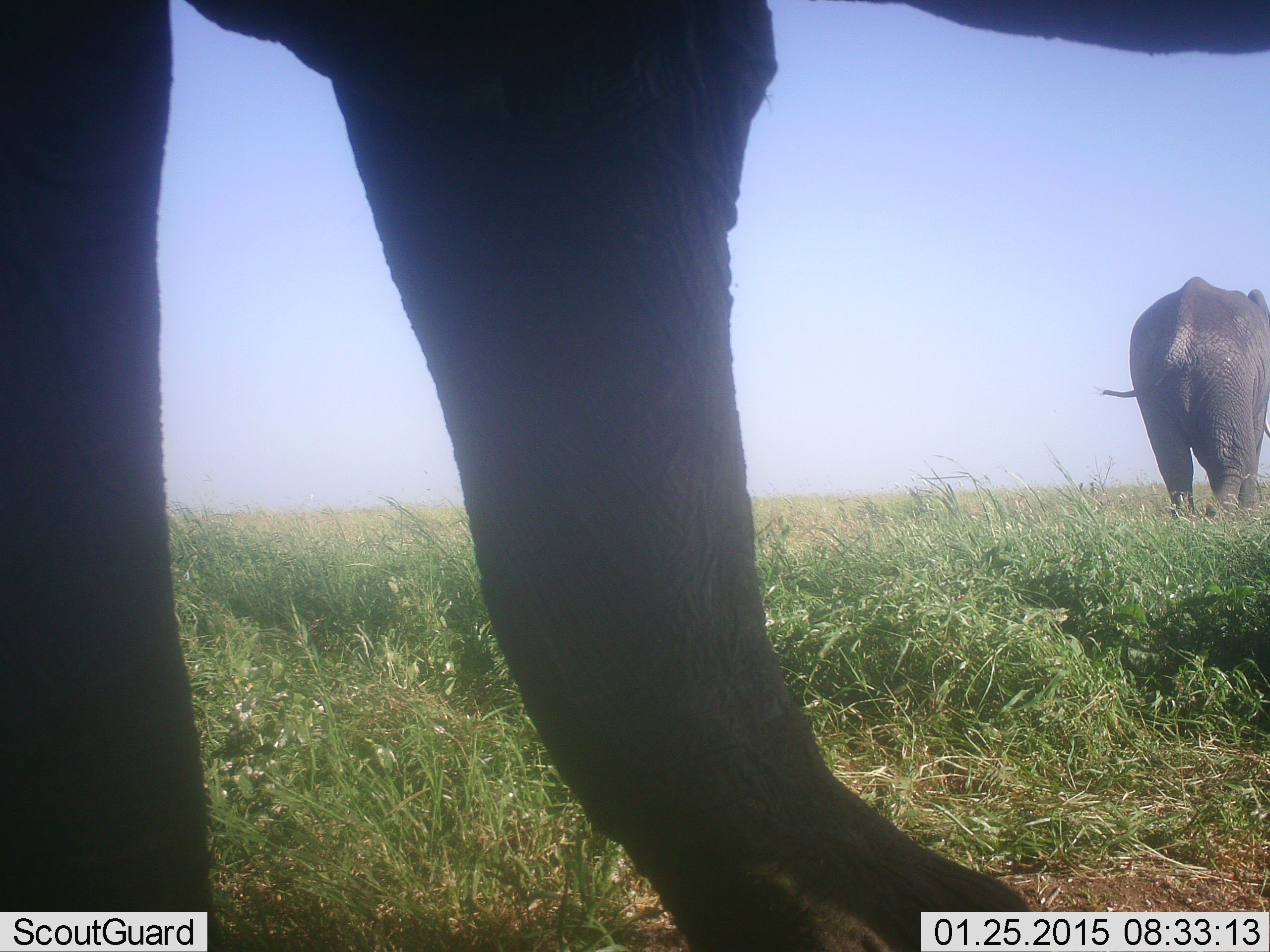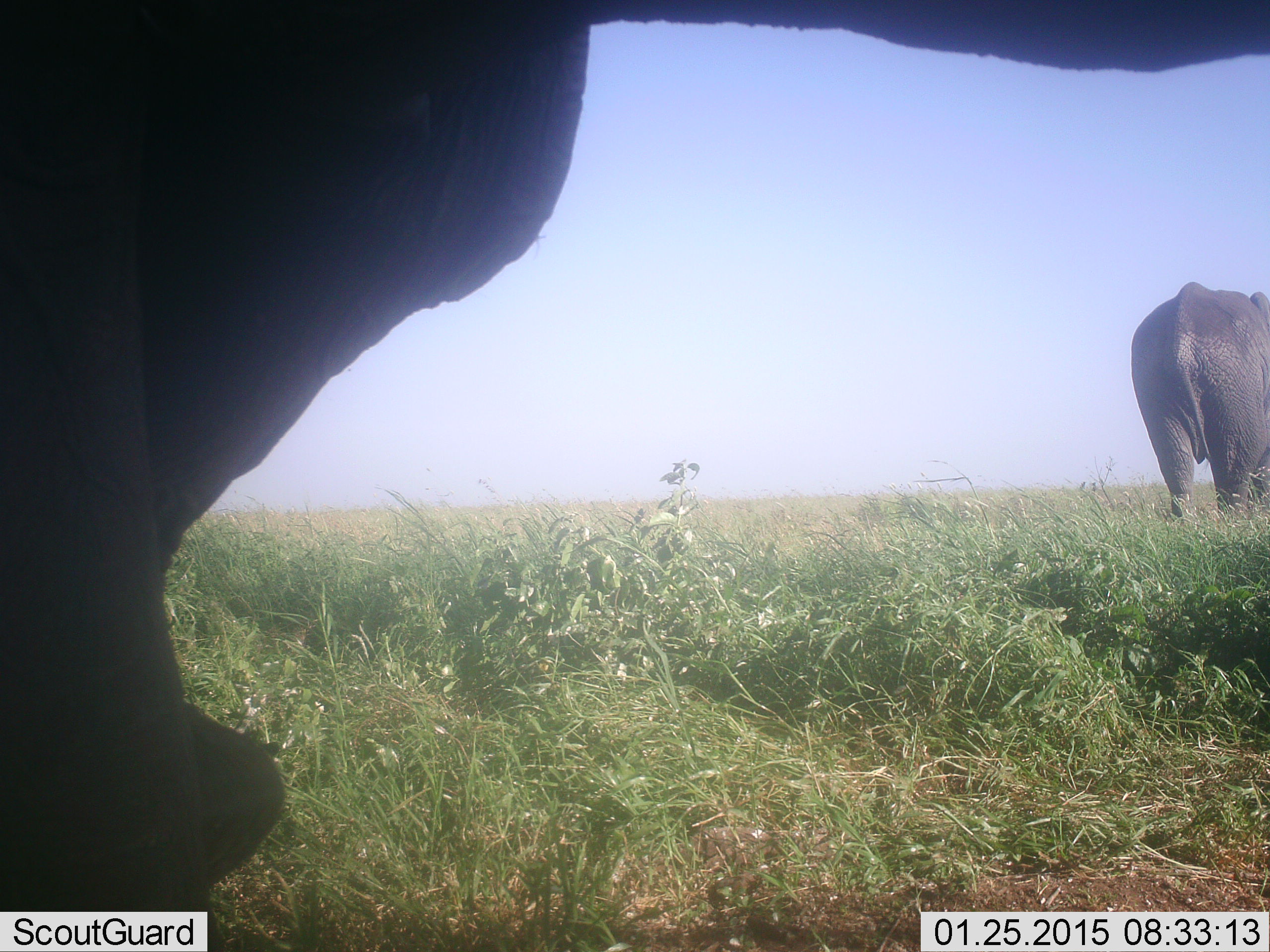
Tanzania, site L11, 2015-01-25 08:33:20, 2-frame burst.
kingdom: Animalia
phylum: Chordata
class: Mammalia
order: Proboscidea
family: Elephantidae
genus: Loxodonta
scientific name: Loxodonta africana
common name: african bush elephant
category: elephant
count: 2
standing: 20%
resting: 0%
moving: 90%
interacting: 0%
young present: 0%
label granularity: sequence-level